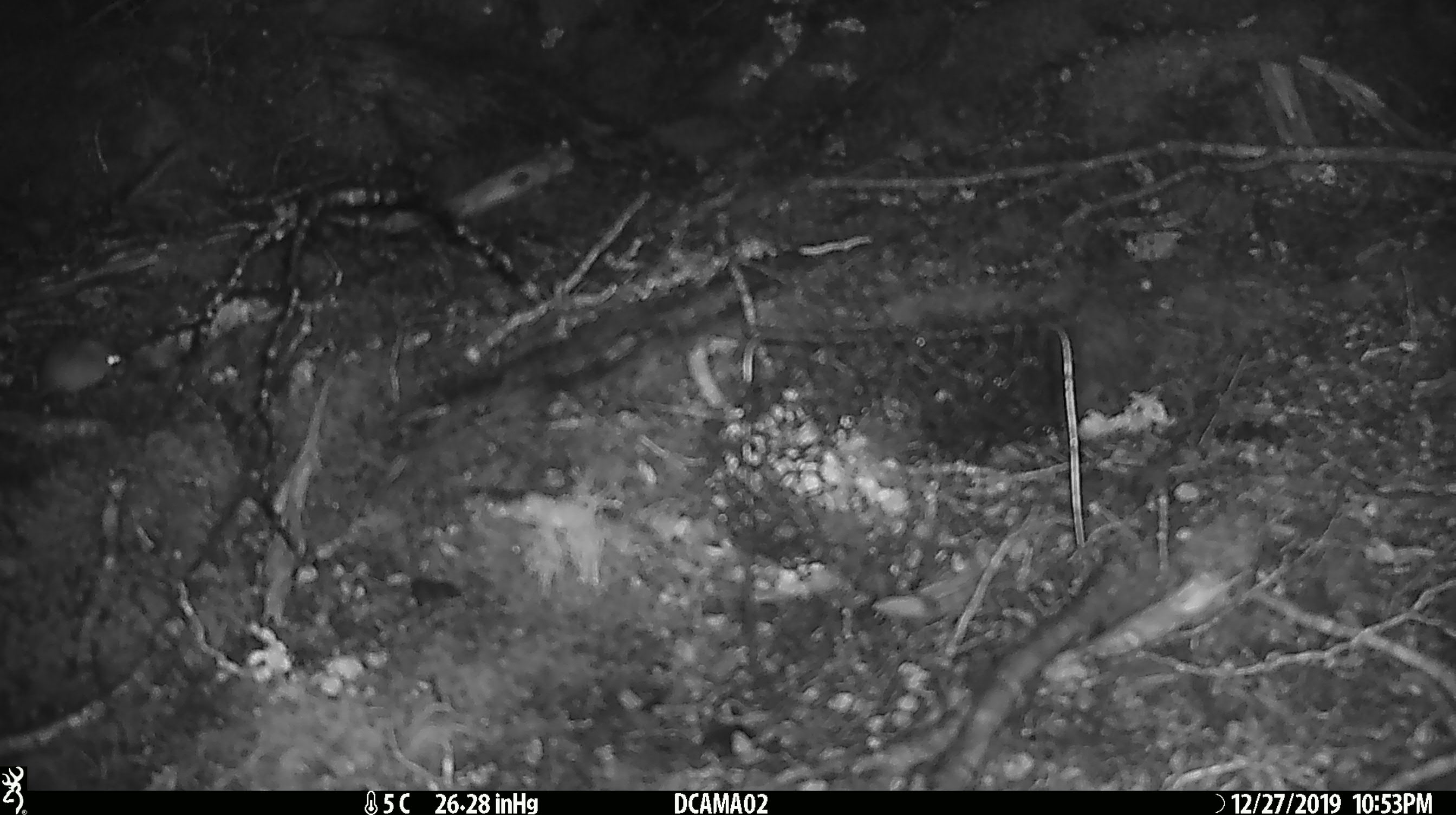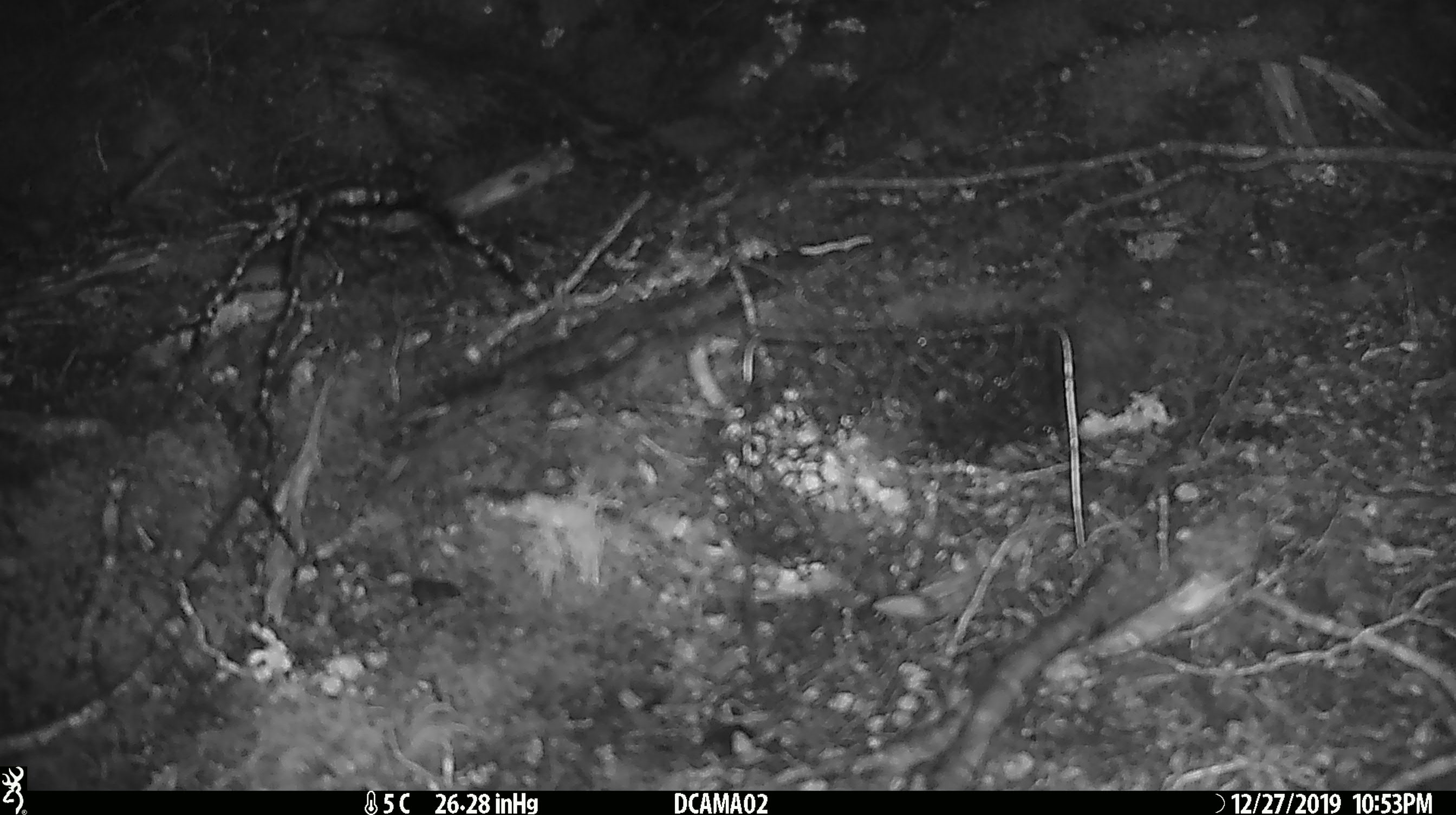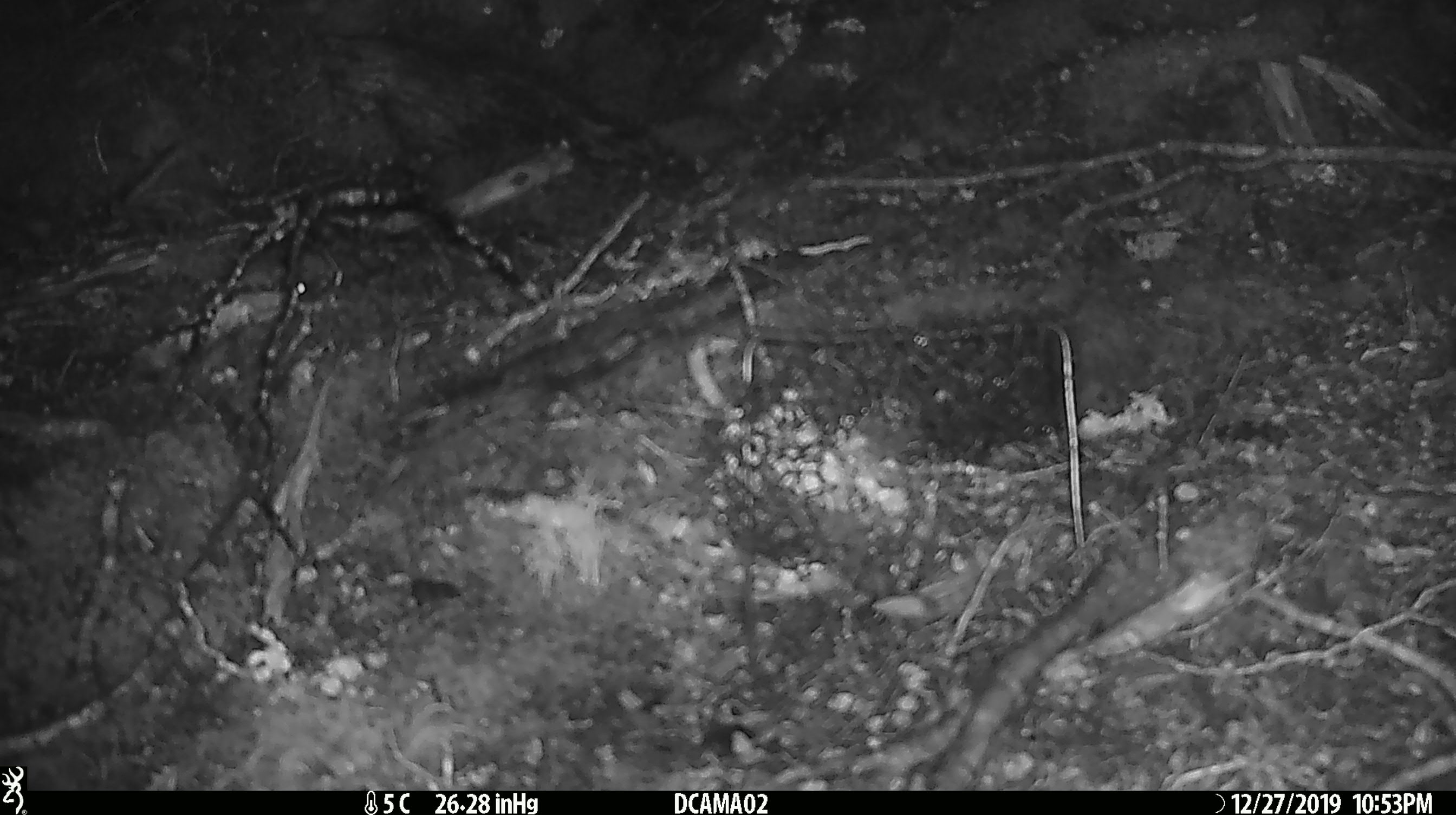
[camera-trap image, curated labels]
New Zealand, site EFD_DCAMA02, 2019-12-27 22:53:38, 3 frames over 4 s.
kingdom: Animalia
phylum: Chordata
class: Mammalia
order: Rodentia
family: Muridae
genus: Mus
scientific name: Mus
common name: mouse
Mouse (Mus).